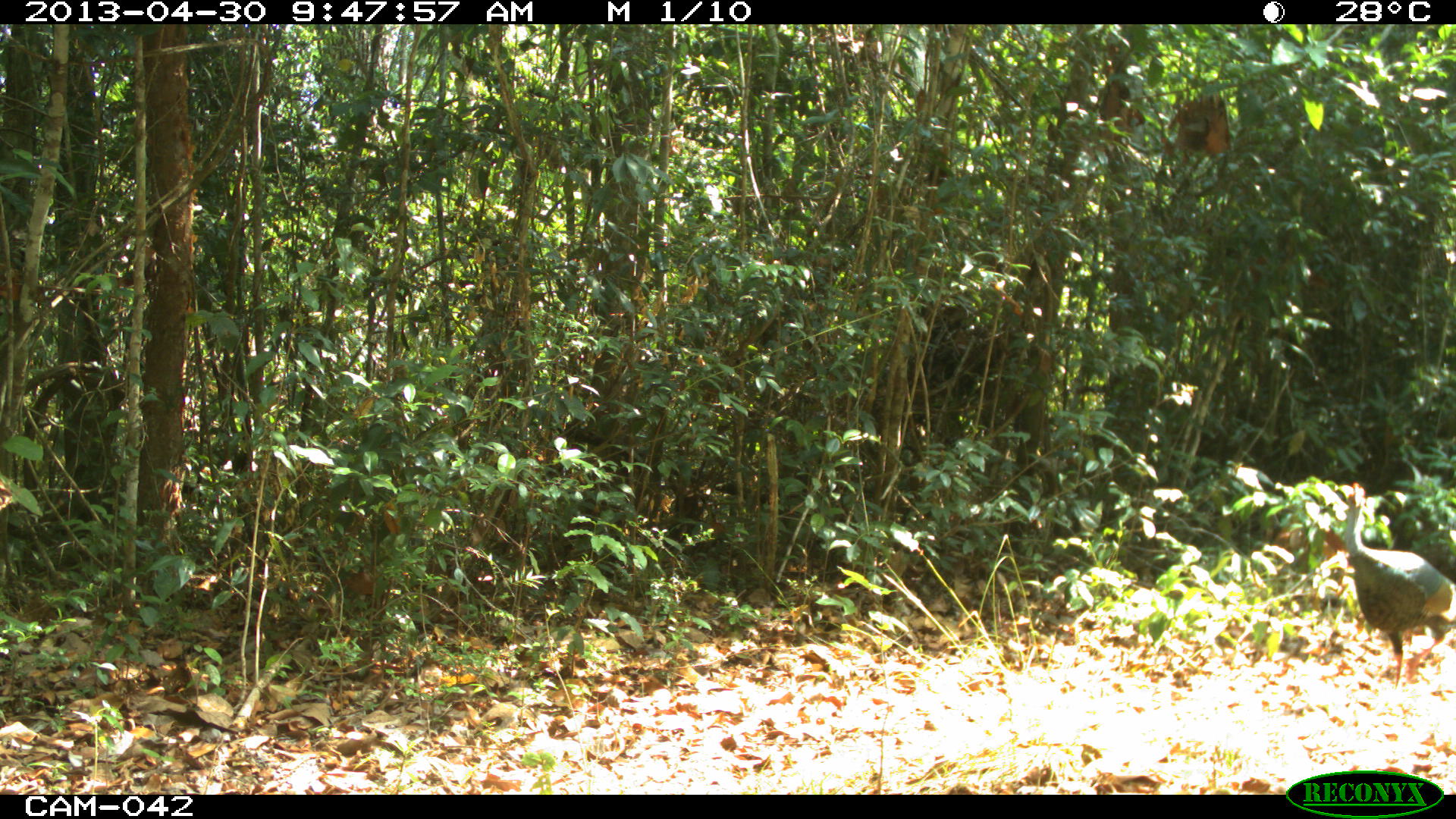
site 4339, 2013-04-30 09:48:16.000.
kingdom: Animalia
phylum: Chordata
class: Aves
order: Galliformes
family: Phasianidae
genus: Meleagris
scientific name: Meleagris ocellata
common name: ocellated turkey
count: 1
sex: male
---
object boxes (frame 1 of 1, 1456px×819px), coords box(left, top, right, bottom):
meleagris ocellata: box(1330, 480, 1456, 692)